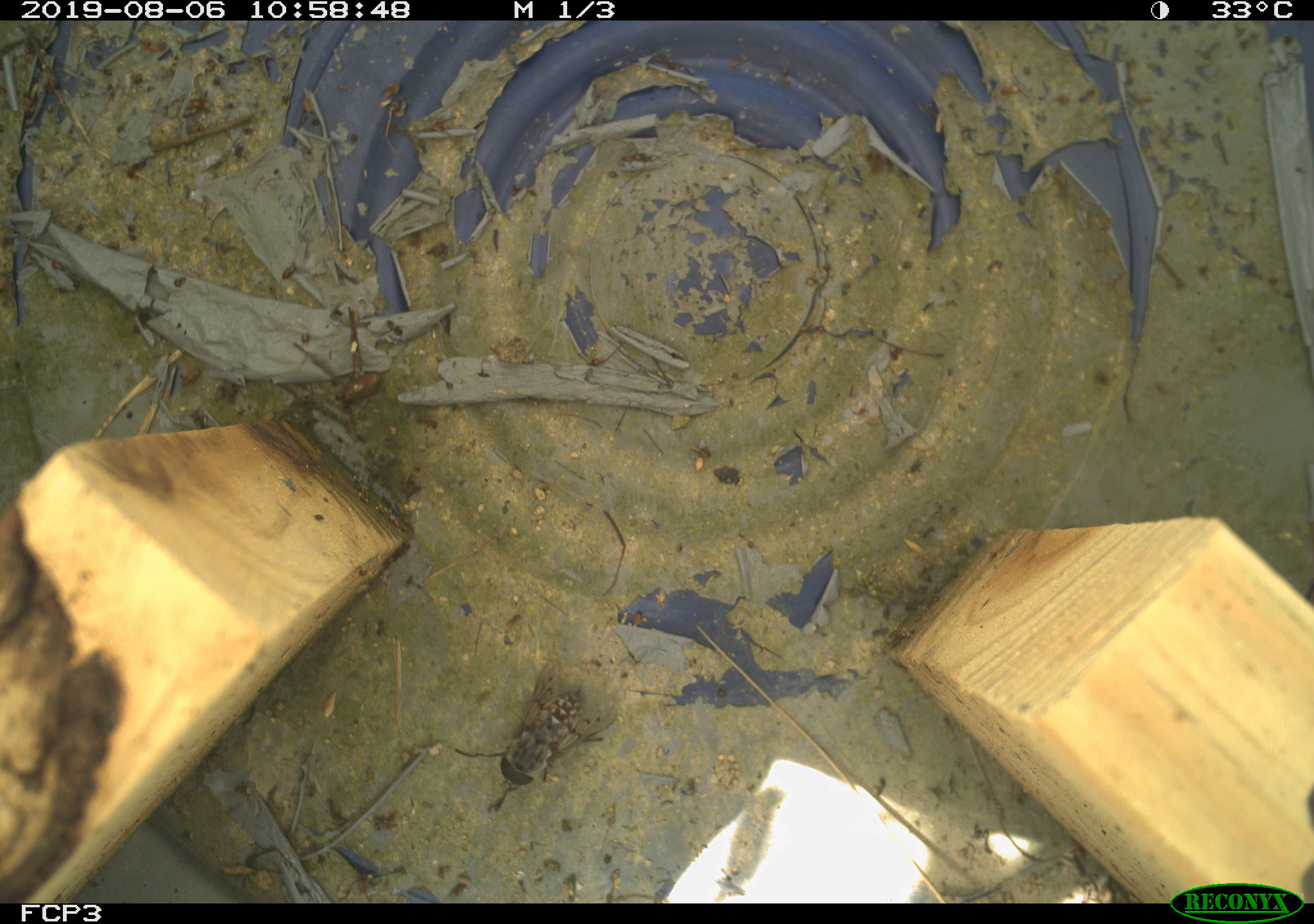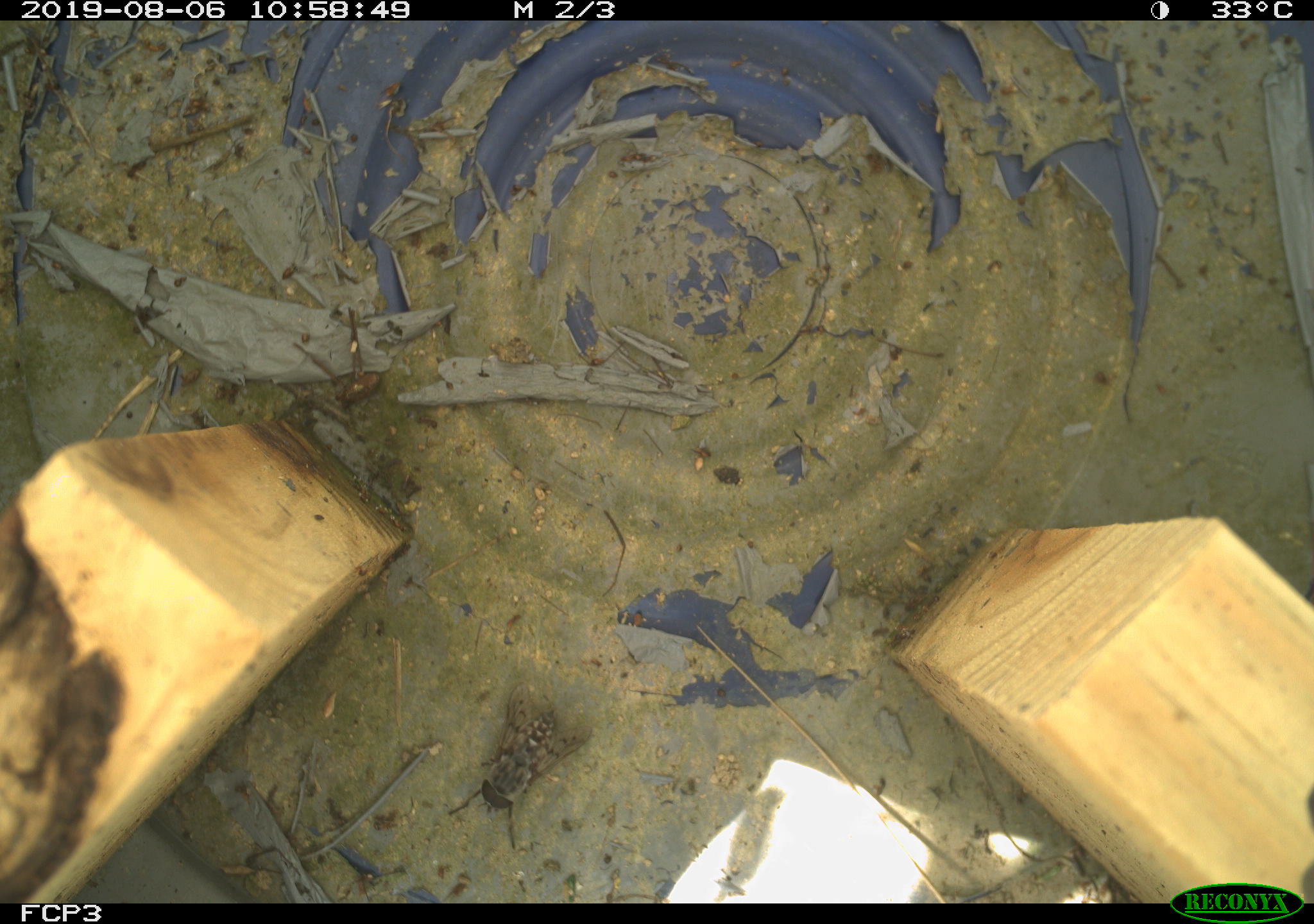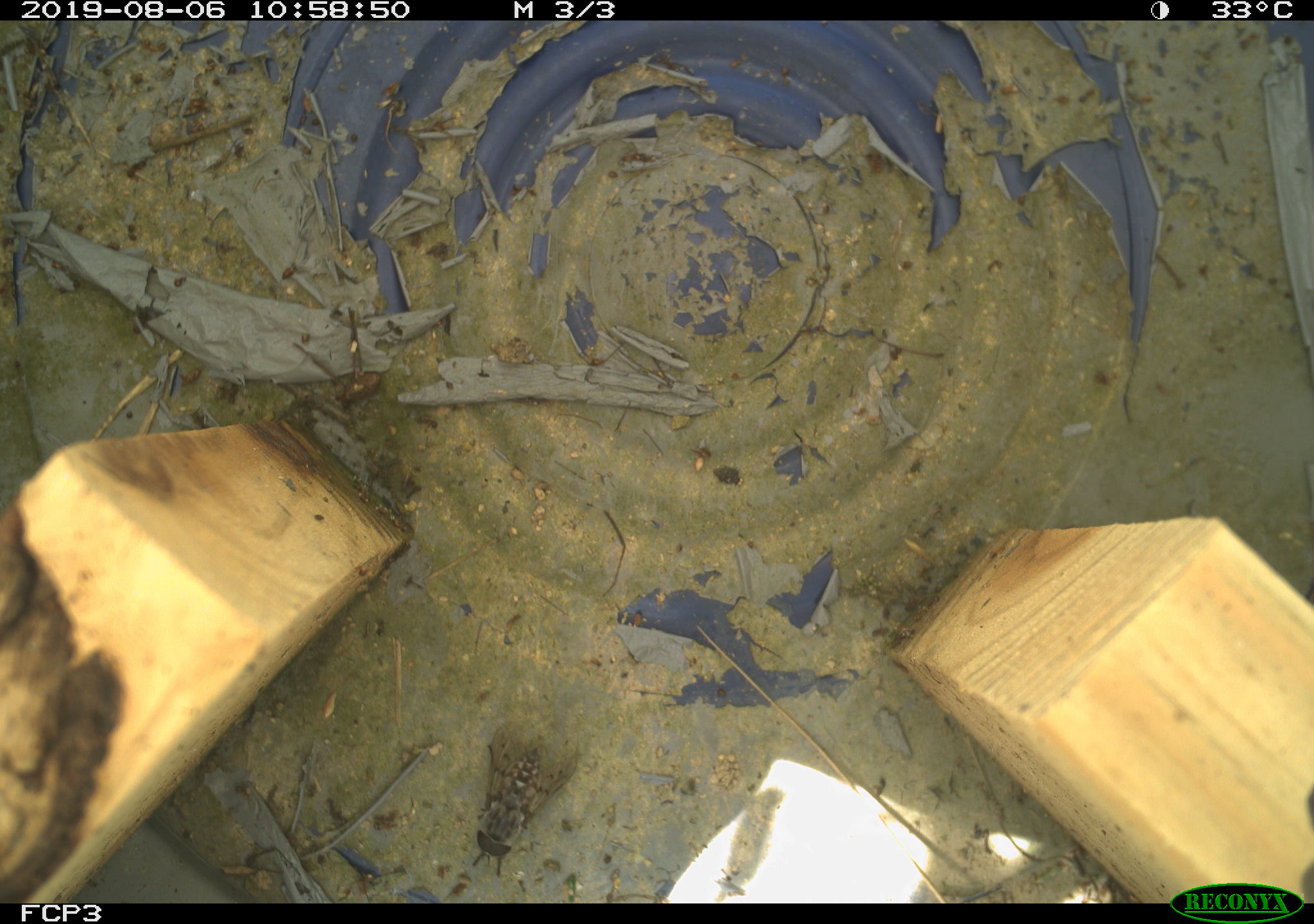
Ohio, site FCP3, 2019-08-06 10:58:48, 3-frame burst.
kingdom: Animalia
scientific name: Animalia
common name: animal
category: invertebrate